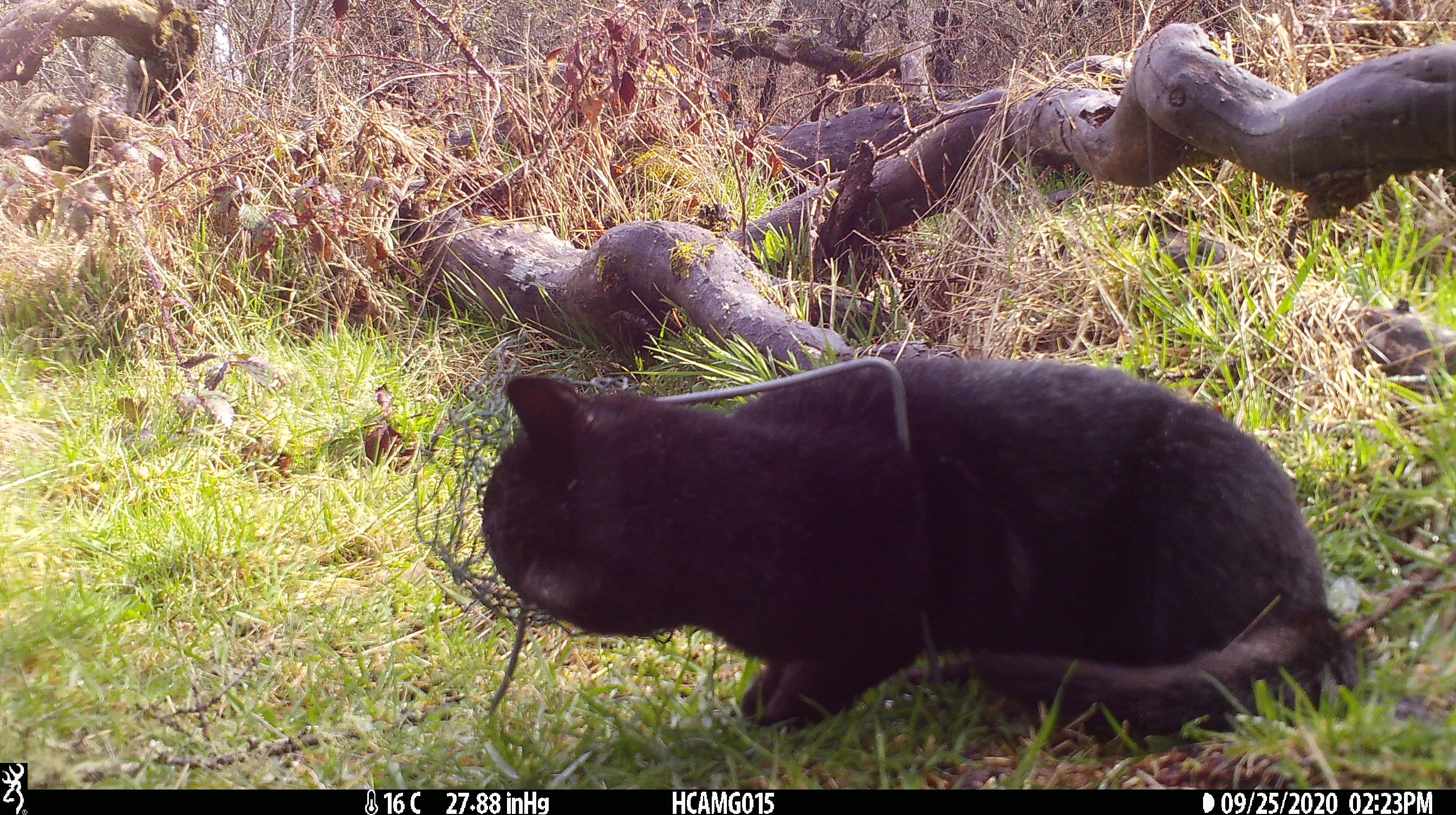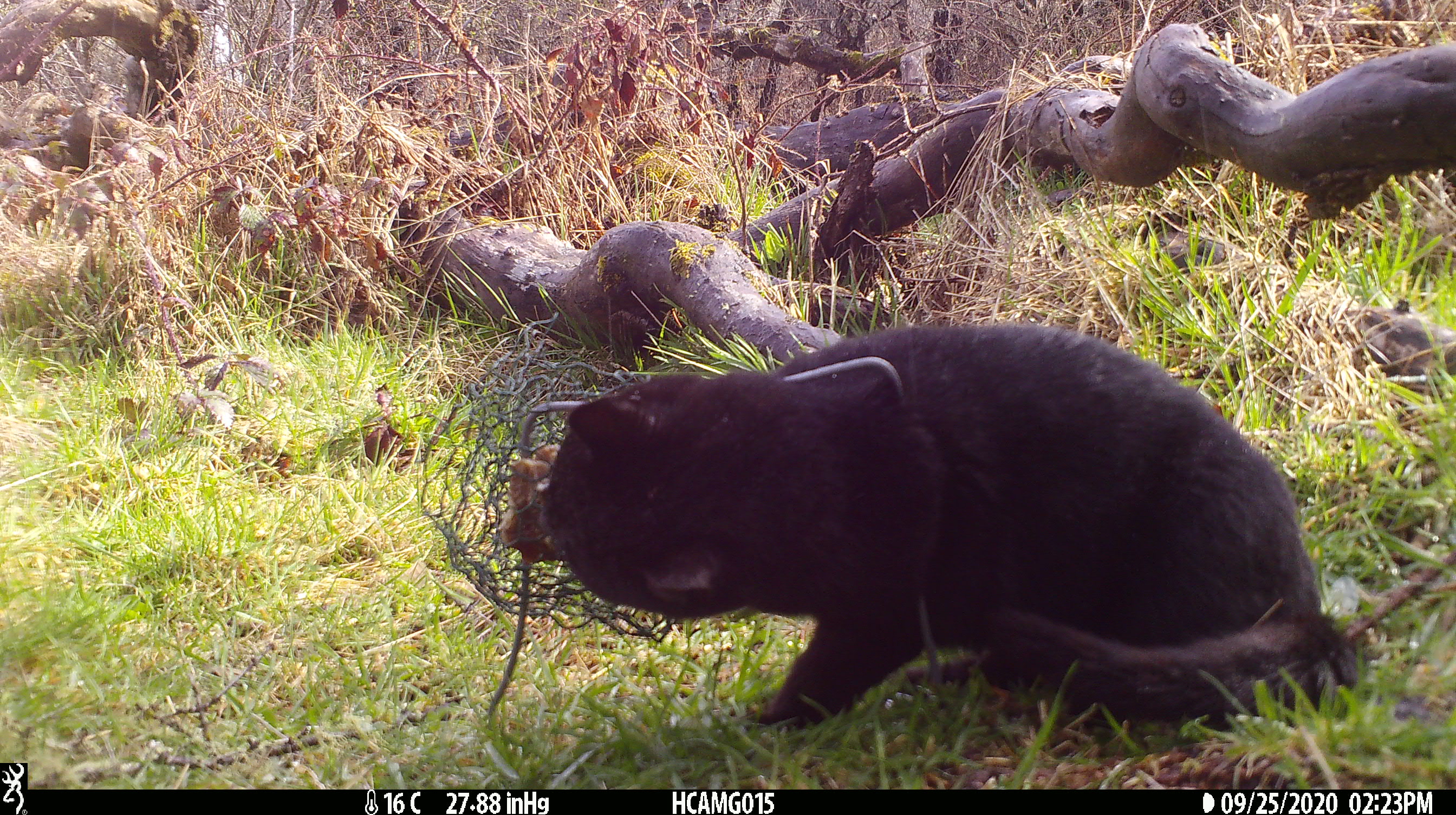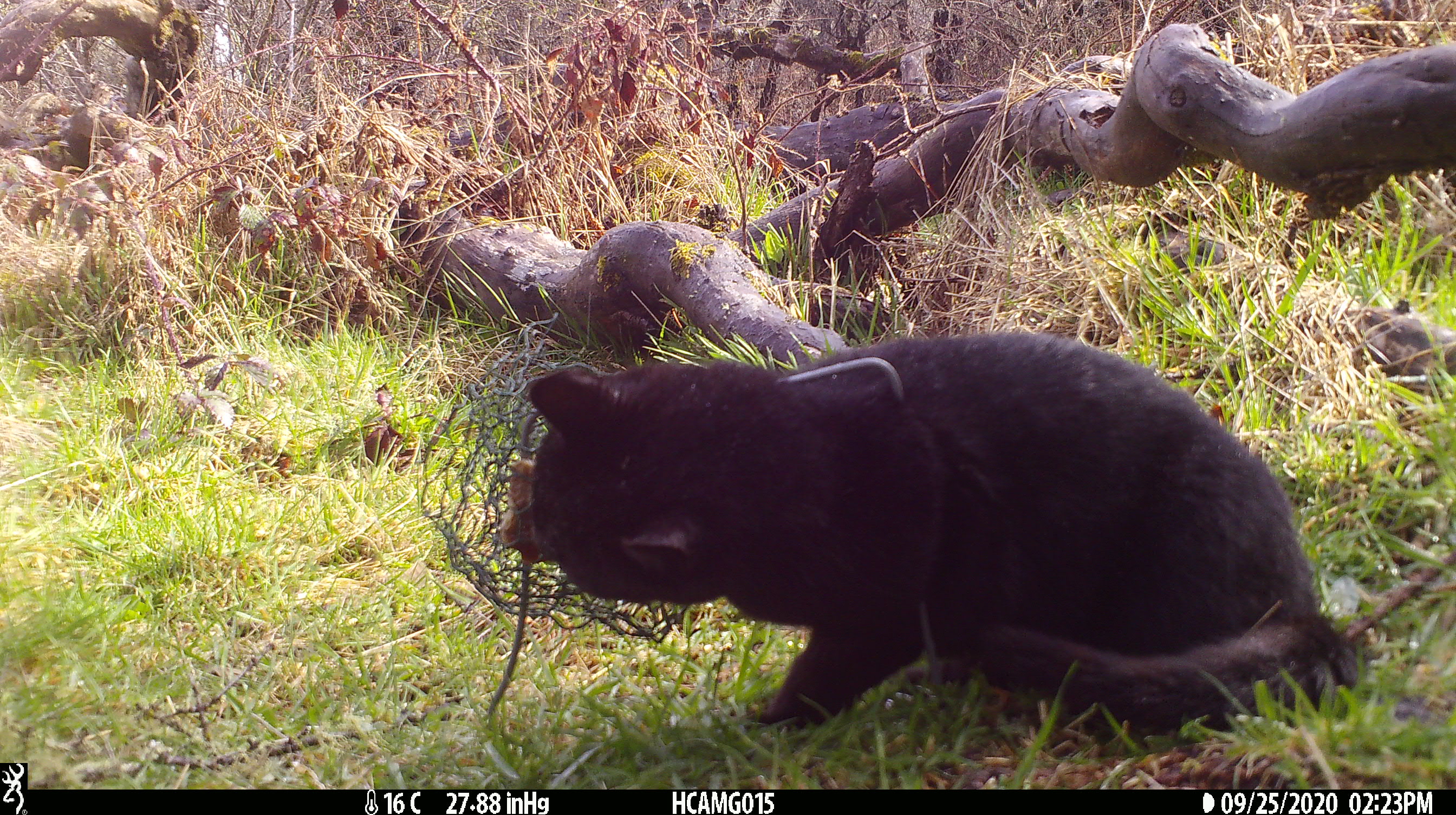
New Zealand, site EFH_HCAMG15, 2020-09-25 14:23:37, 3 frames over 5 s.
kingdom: Animalia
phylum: Chordata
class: Mammalia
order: Carnivora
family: Felidae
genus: Felis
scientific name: Felis catus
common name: domestic cat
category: cat